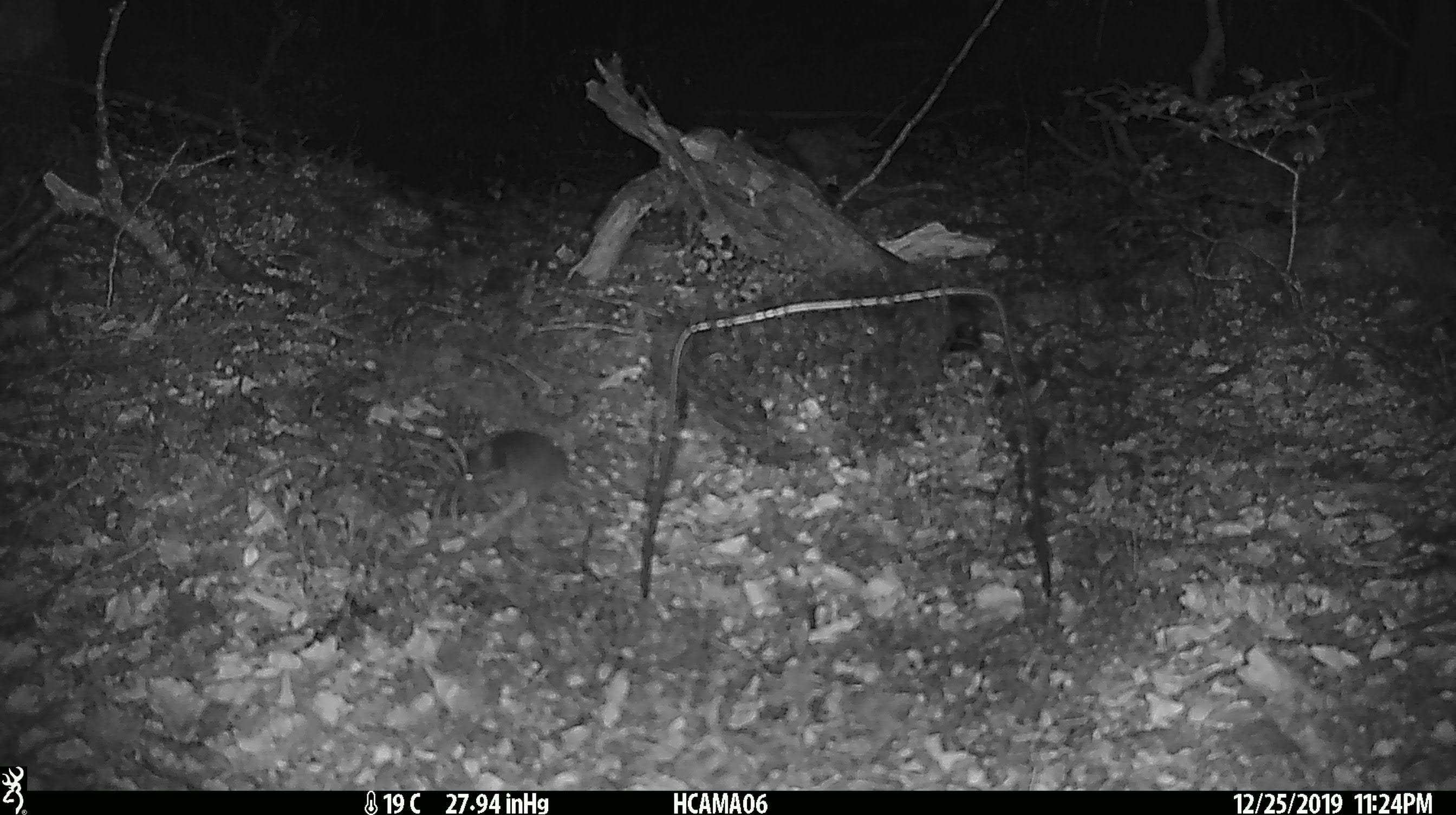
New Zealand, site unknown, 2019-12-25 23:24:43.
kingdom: Animalia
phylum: Chordata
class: Mammalia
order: Rodentia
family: Muridae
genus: Mus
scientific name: Mus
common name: mouse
Mouse (Mus).